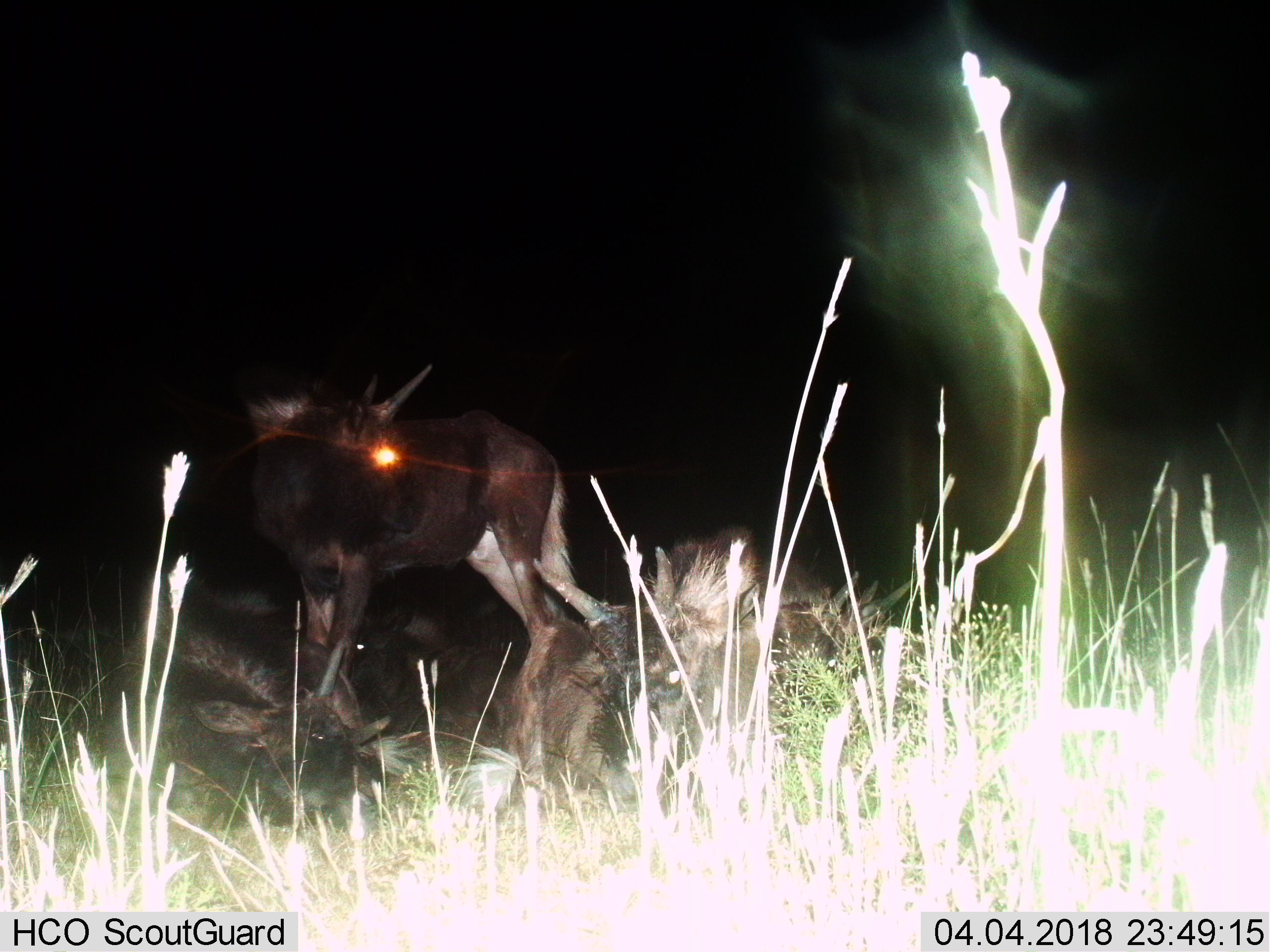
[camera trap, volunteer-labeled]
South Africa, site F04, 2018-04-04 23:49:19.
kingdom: Animalia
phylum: Chordata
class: Mammalia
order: Artiodactyla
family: Bovidae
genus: Connochaetes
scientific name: Connochaetes gnou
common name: black wildebeest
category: wildebeestblack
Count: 5.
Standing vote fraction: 89%.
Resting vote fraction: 100%.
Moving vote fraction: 0%.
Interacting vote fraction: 11%.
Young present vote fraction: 67%.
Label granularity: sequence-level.